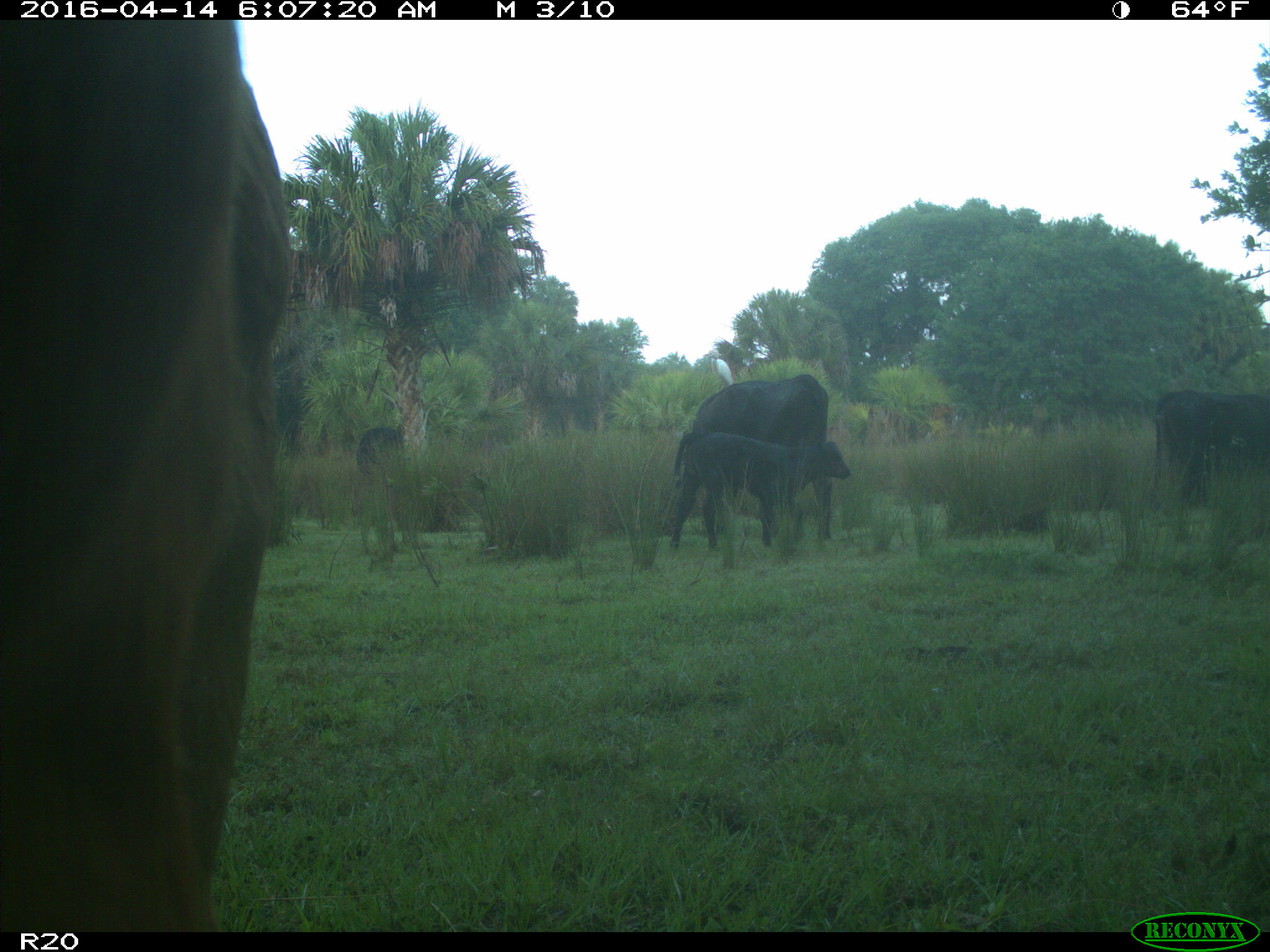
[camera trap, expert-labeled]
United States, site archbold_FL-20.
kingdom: Animalia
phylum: Chordata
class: Mammalia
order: Artiodactyla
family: Bovidae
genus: Bos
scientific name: Bos taurus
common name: domestic cow